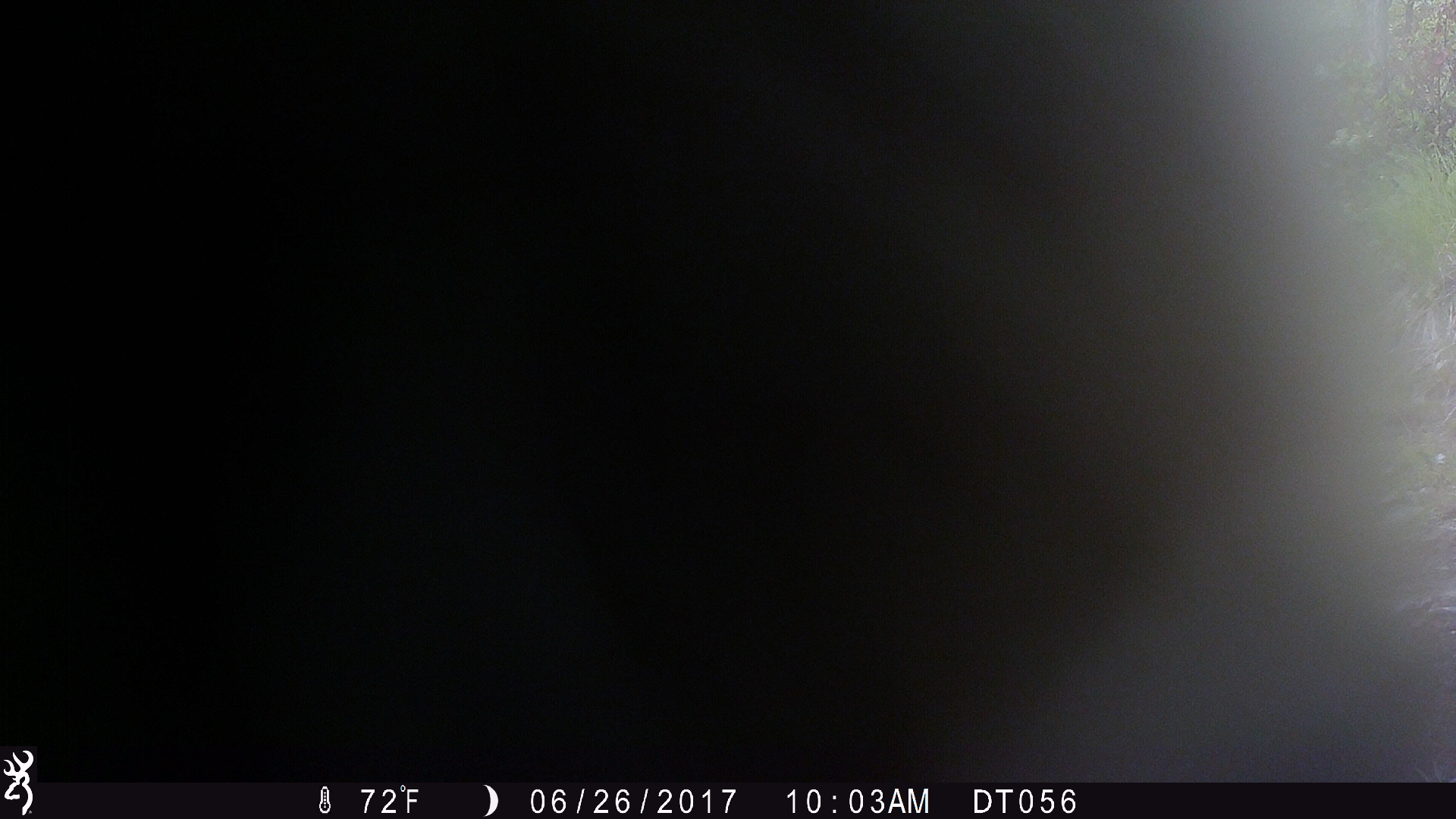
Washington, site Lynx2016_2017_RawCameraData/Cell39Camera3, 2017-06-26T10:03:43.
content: unidentified animal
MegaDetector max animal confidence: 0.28